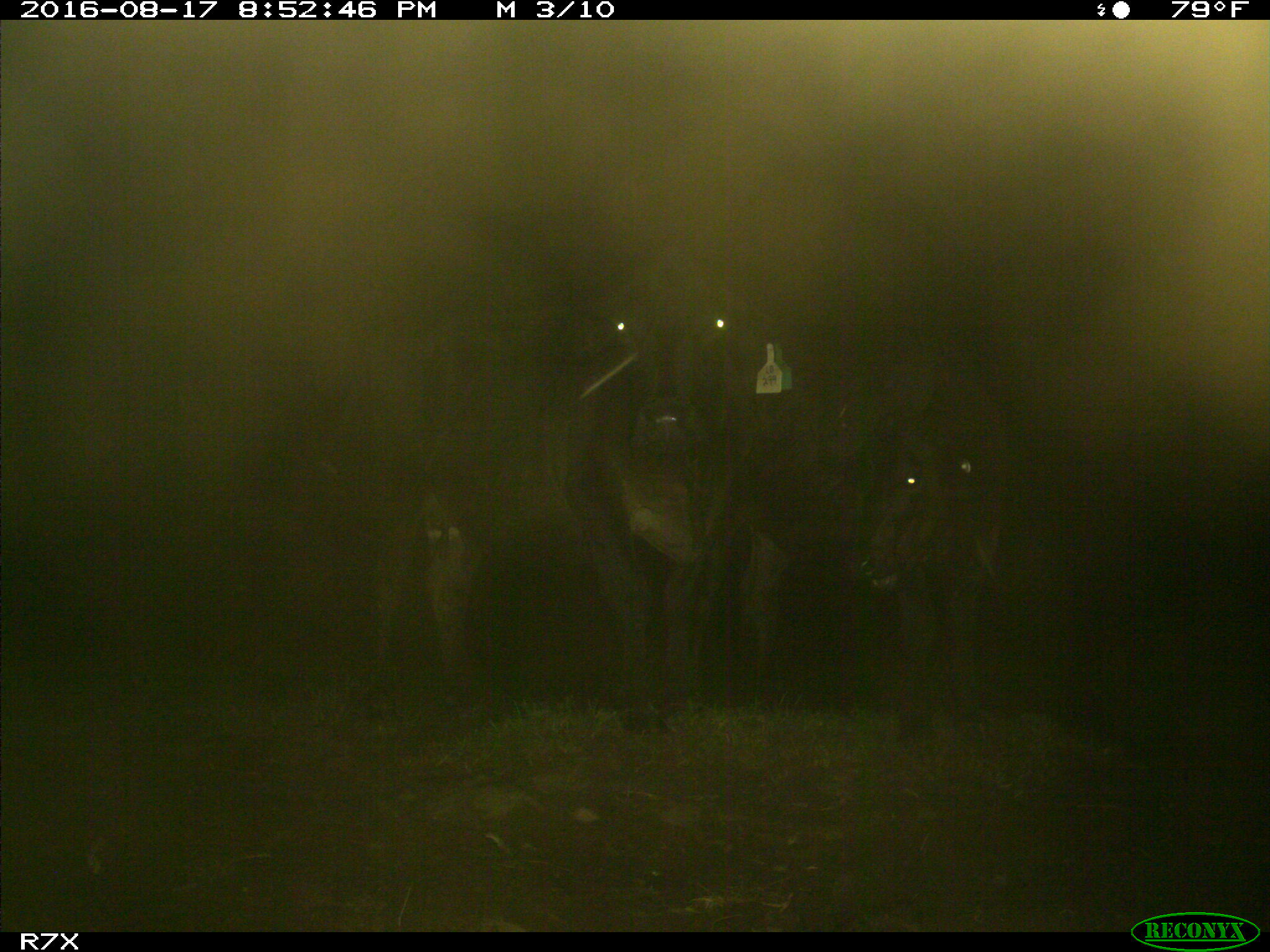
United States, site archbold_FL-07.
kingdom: Animalia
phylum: Chordata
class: Mammalia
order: Artiodactyla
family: Bovidae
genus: Bos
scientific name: Bos taurus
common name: domestic cow